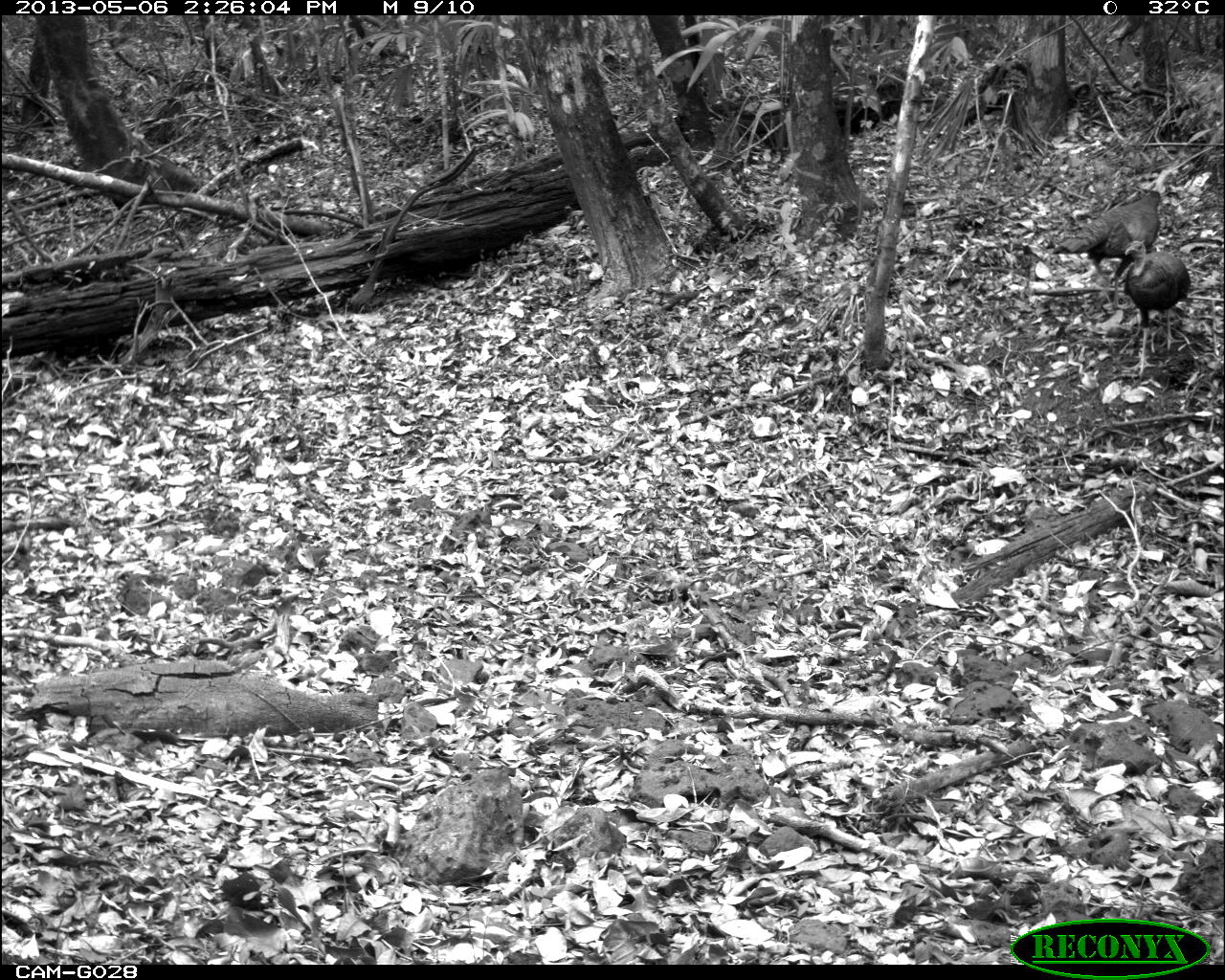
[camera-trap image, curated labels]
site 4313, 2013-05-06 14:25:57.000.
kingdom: Animalia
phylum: Chordata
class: Aves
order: Galliformes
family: Phasianidae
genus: Meleagris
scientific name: Meleagris ocellata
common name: ocellated turkey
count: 4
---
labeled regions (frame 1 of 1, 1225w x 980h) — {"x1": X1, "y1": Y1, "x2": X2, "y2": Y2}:
meleagris ocellata: {"x1": 1050, "y1": 187, "x2": 1164, "y2": 308}; {"x1": 1123, "y1": 239, "x2": 1191, "y2": 374}